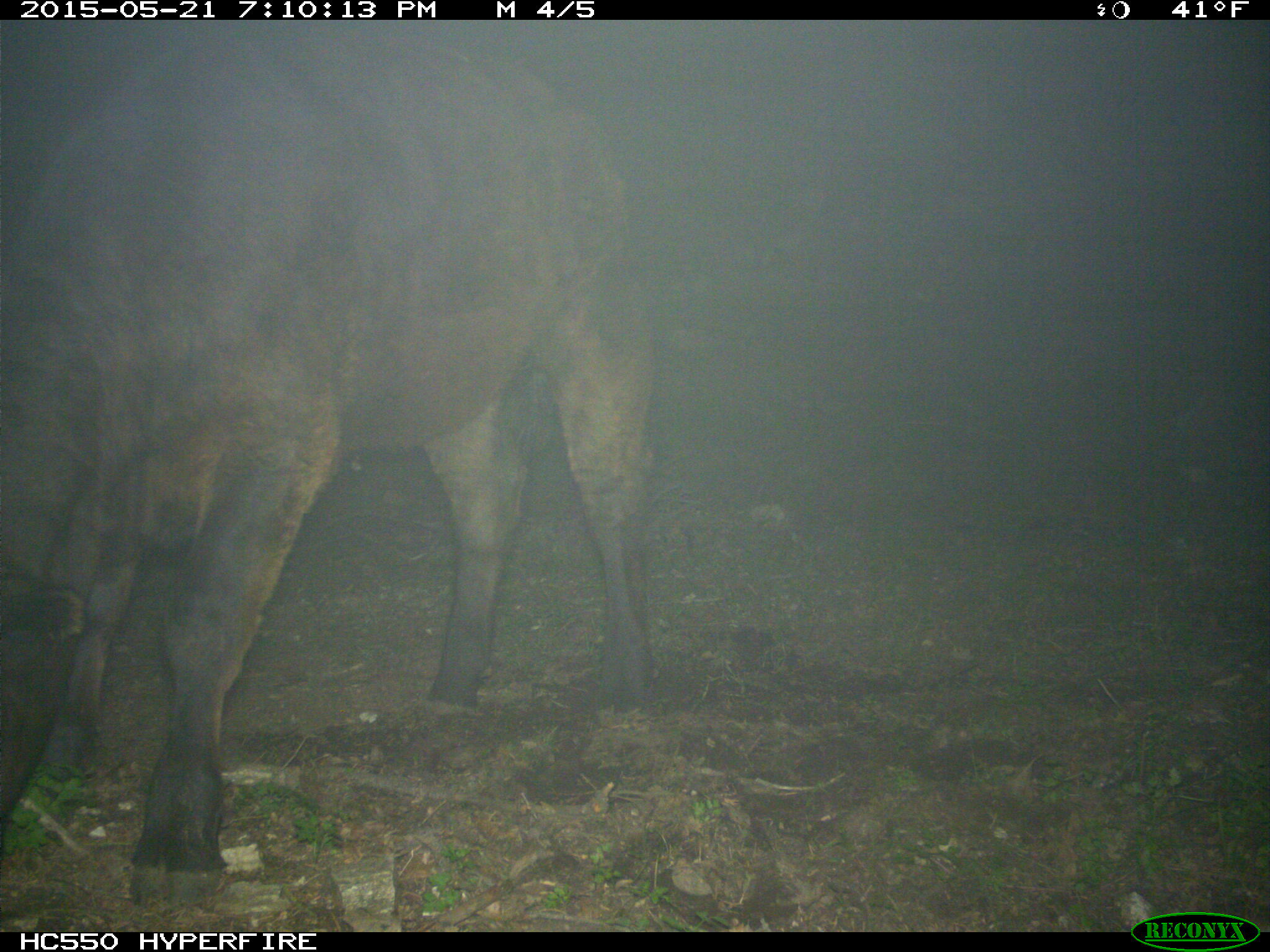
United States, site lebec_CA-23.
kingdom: Animalia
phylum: Chordata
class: Mammalia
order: Artiodactyla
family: Bovidae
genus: Bos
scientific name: Bos taurus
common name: domestic cow